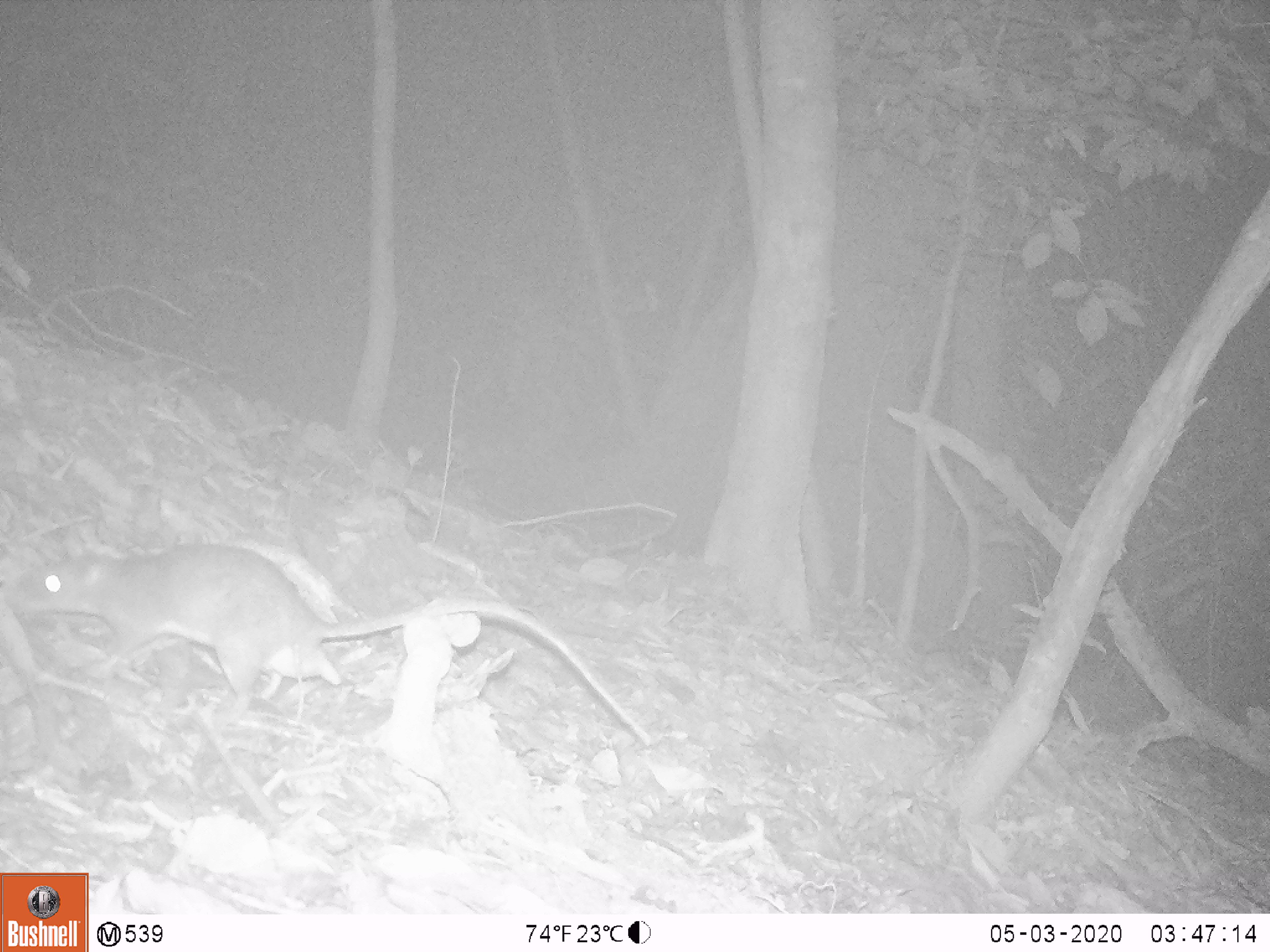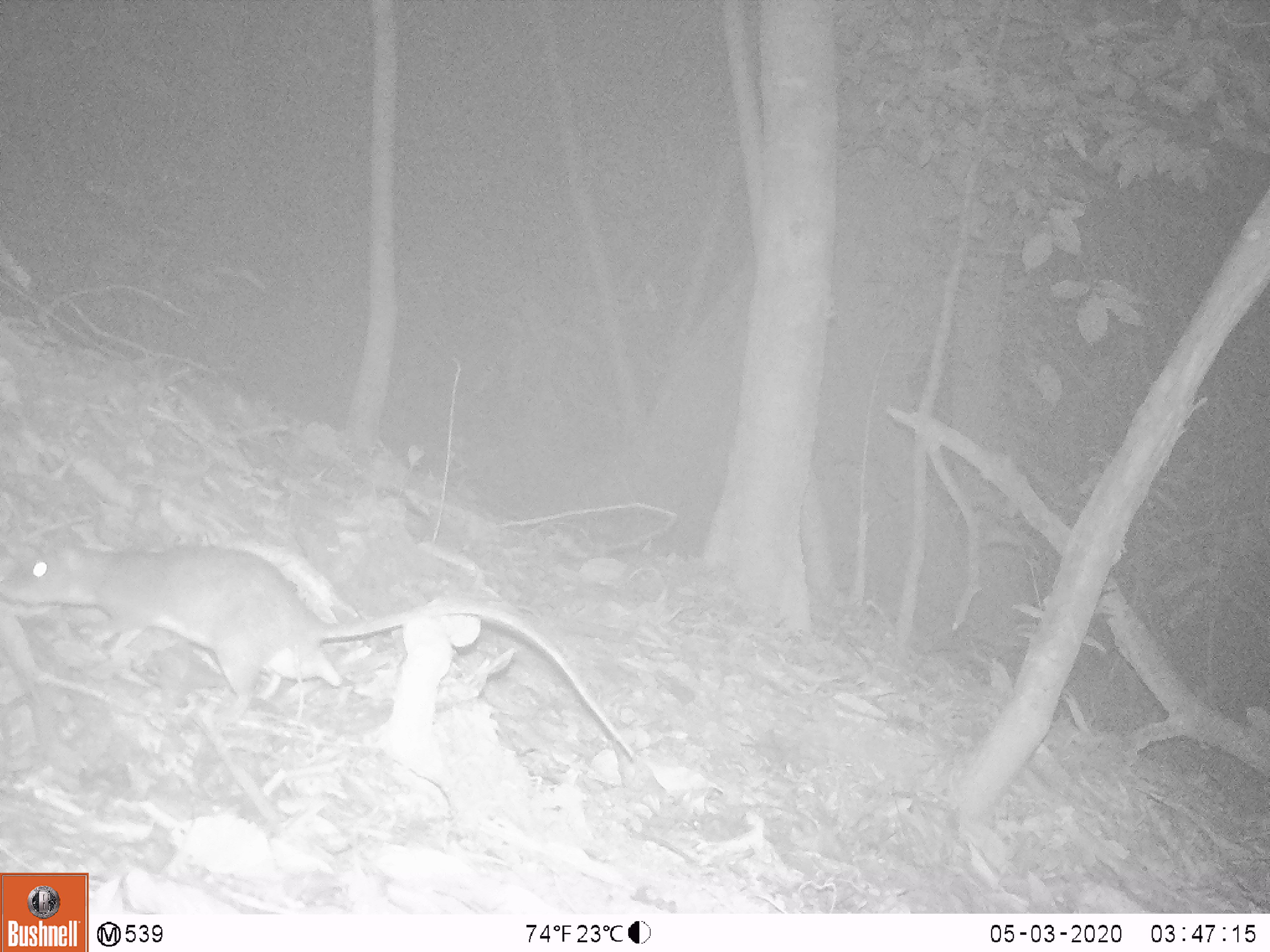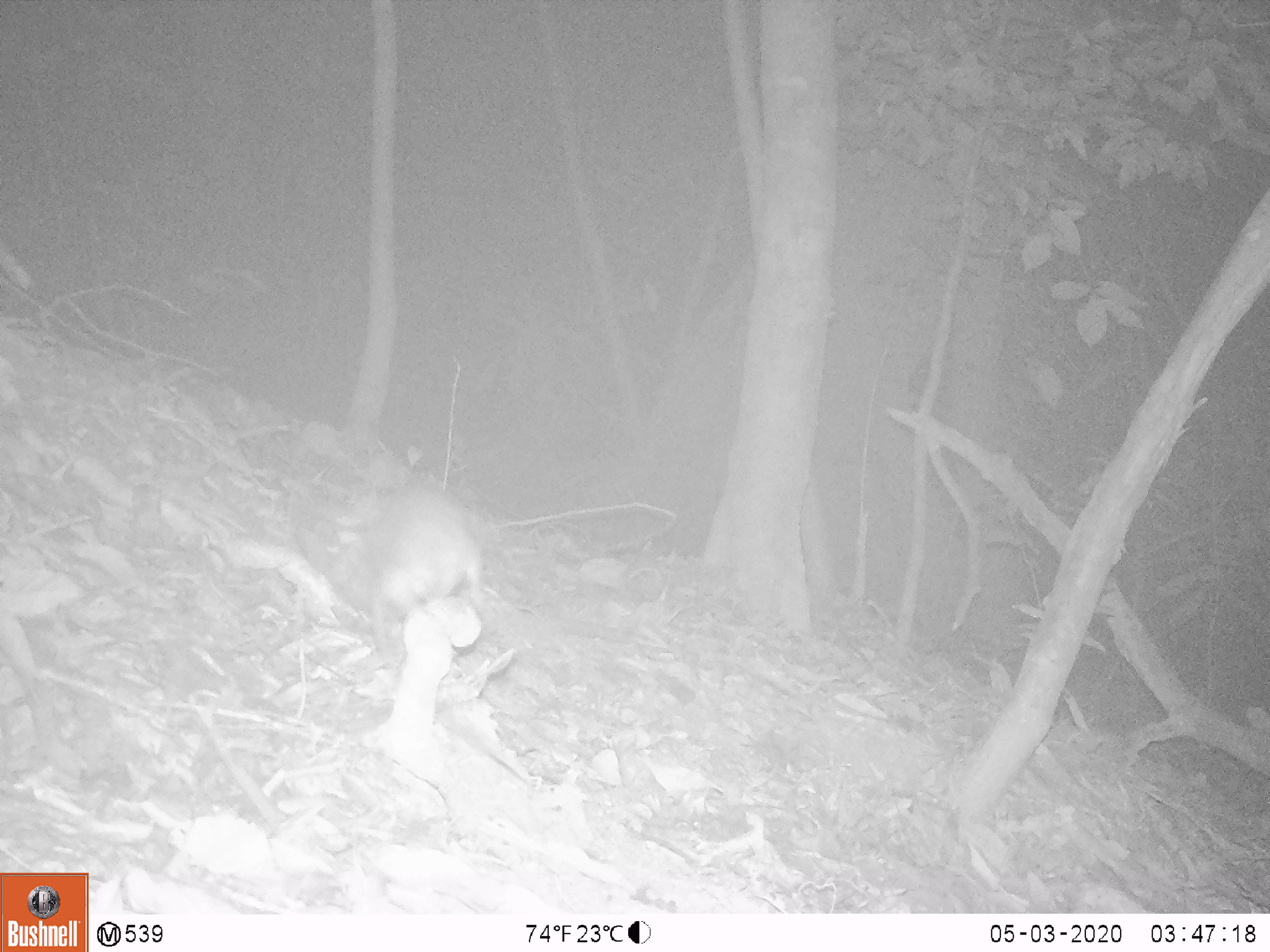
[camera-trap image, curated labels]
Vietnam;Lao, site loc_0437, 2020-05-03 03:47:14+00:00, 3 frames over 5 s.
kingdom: Animalia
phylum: Chordata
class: Mammalia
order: Rodentia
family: Muridae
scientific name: Muridae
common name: old-world mice and rats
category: unidentified murid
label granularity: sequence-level